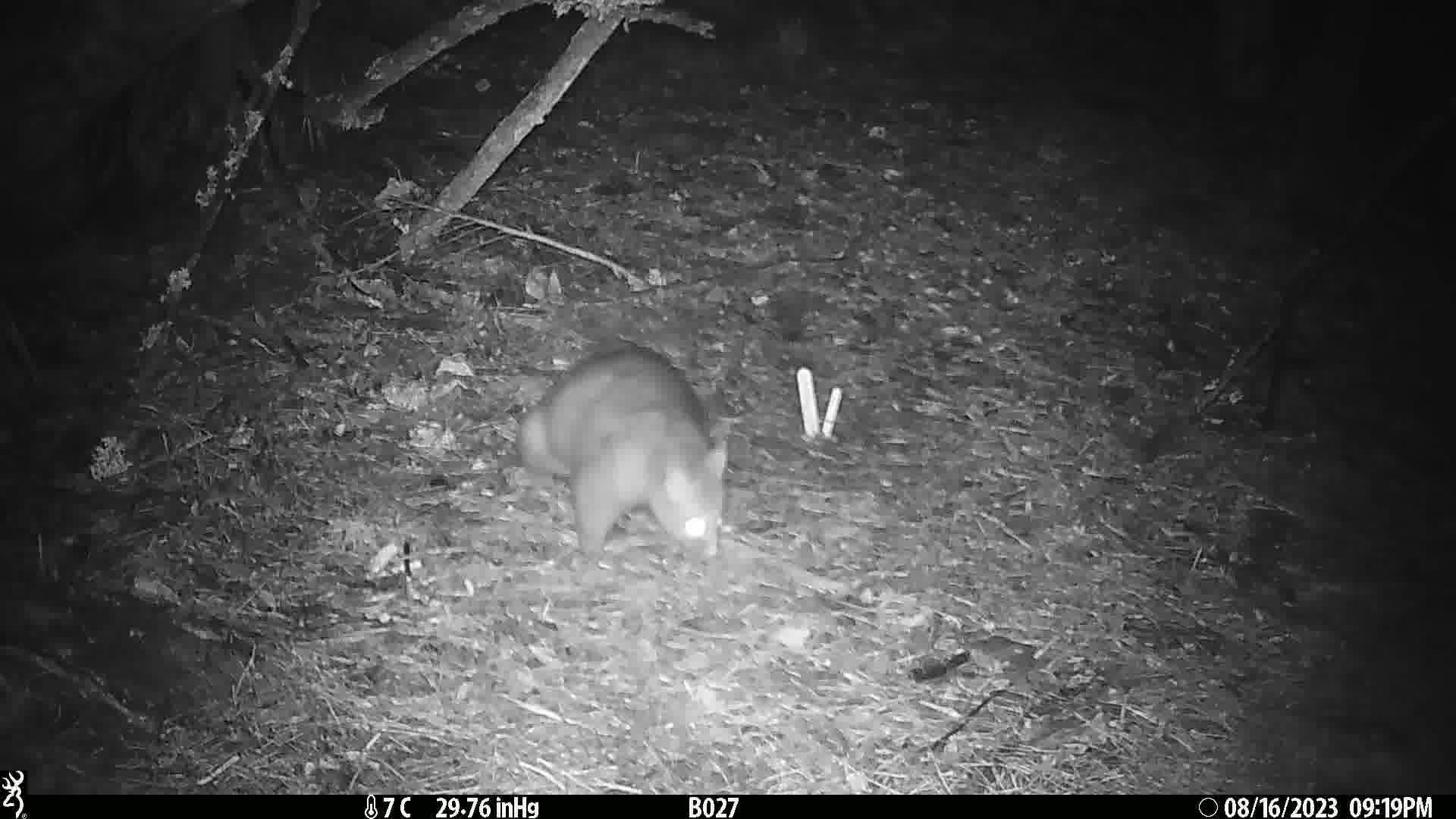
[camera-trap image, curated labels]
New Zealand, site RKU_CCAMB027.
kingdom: Animalia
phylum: Chordata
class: Mammalia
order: Diprotodontia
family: Phalangeridae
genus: Trichosurus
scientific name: Trichosurus vulpecula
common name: common brushtail possum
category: possum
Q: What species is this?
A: Possum (common brushtail possum) (Trichosurus vulpecula).